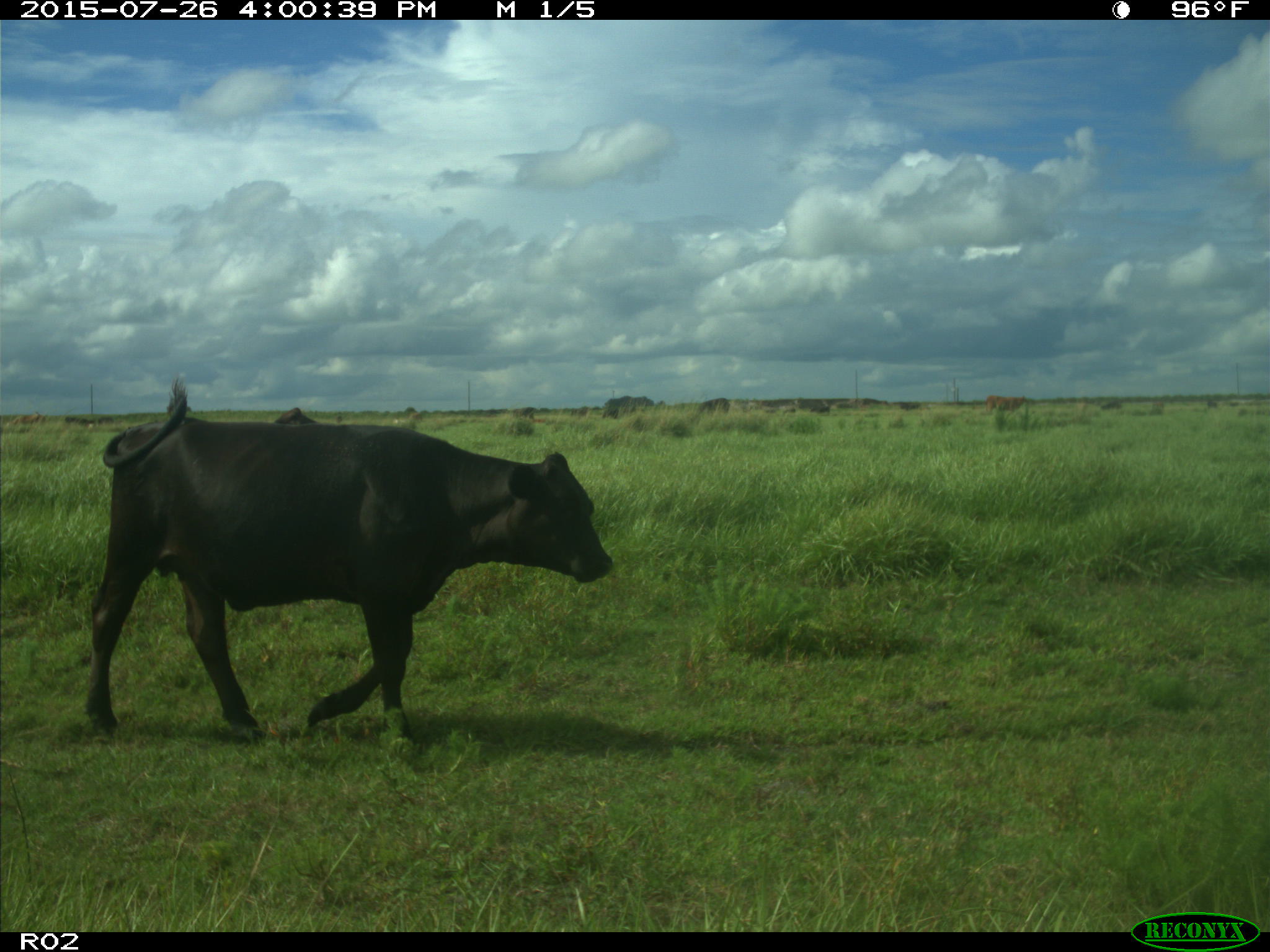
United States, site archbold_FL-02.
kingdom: Animalia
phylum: Chordata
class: Mammalia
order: Artiodactyla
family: Bovidae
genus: Bos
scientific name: Bos taurus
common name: domestic cow